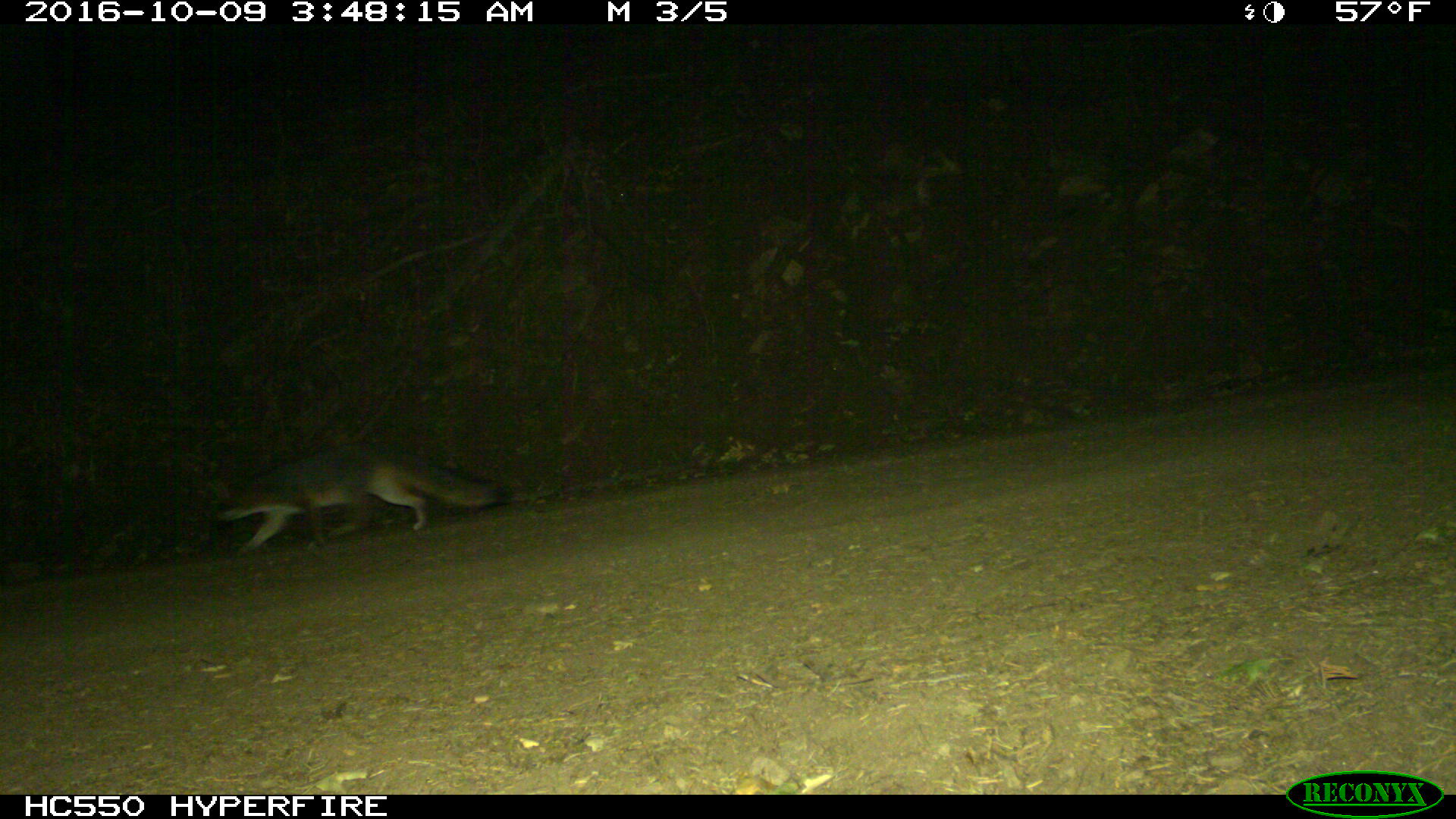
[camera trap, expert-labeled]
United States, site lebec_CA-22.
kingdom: Animalia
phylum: Chordata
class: Mammalia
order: Carnivora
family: Canidae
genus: Urocyon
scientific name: Urocyon cinereoargenteus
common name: gray fox